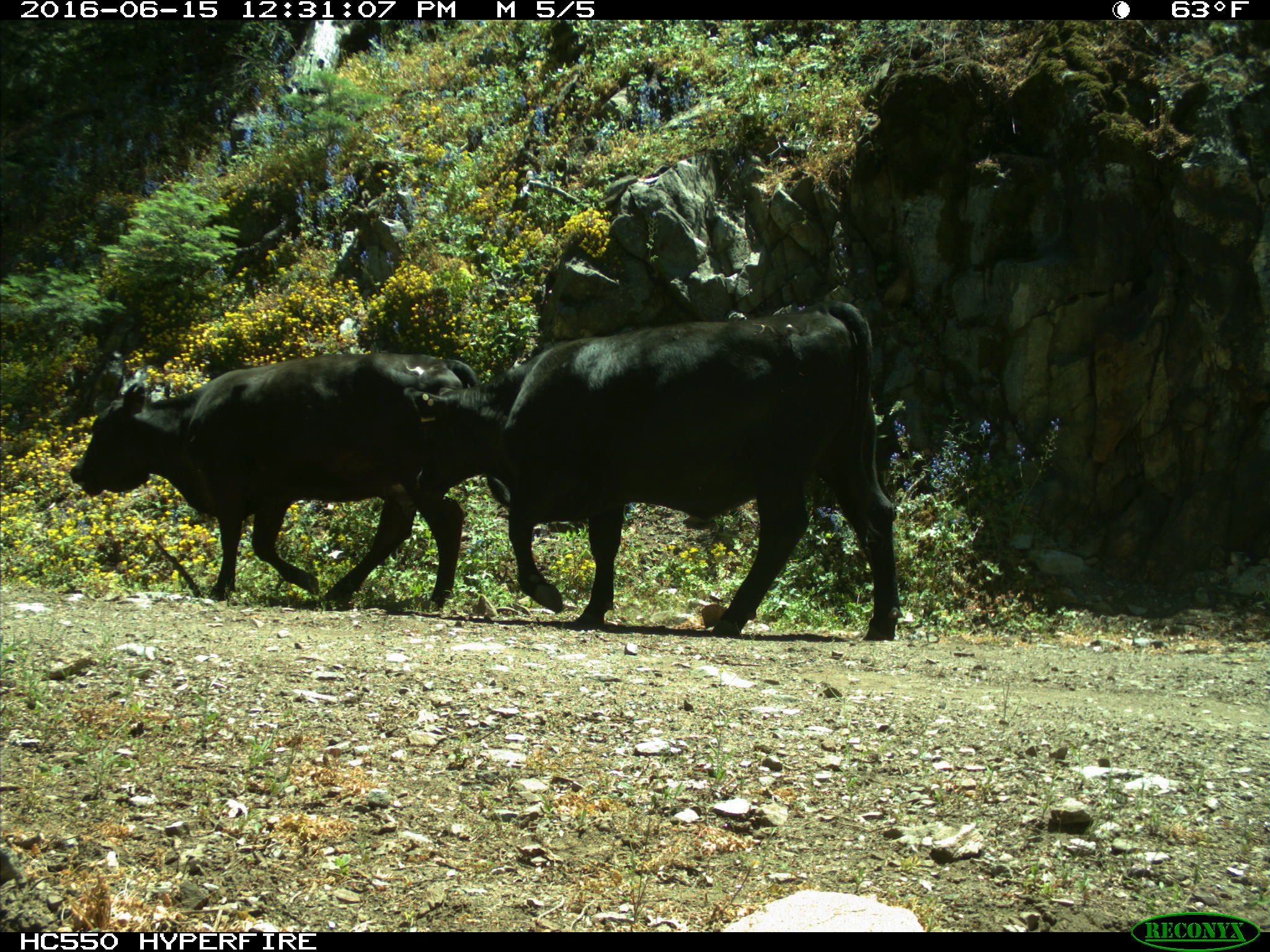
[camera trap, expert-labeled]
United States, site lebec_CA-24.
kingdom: Animalia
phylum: Chordata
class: Mammalia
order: Artiodactyla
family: Bovidae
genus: Bos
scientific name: Bos taurus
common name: domestic cow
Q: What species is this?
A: Bos taurus (domestic cow).